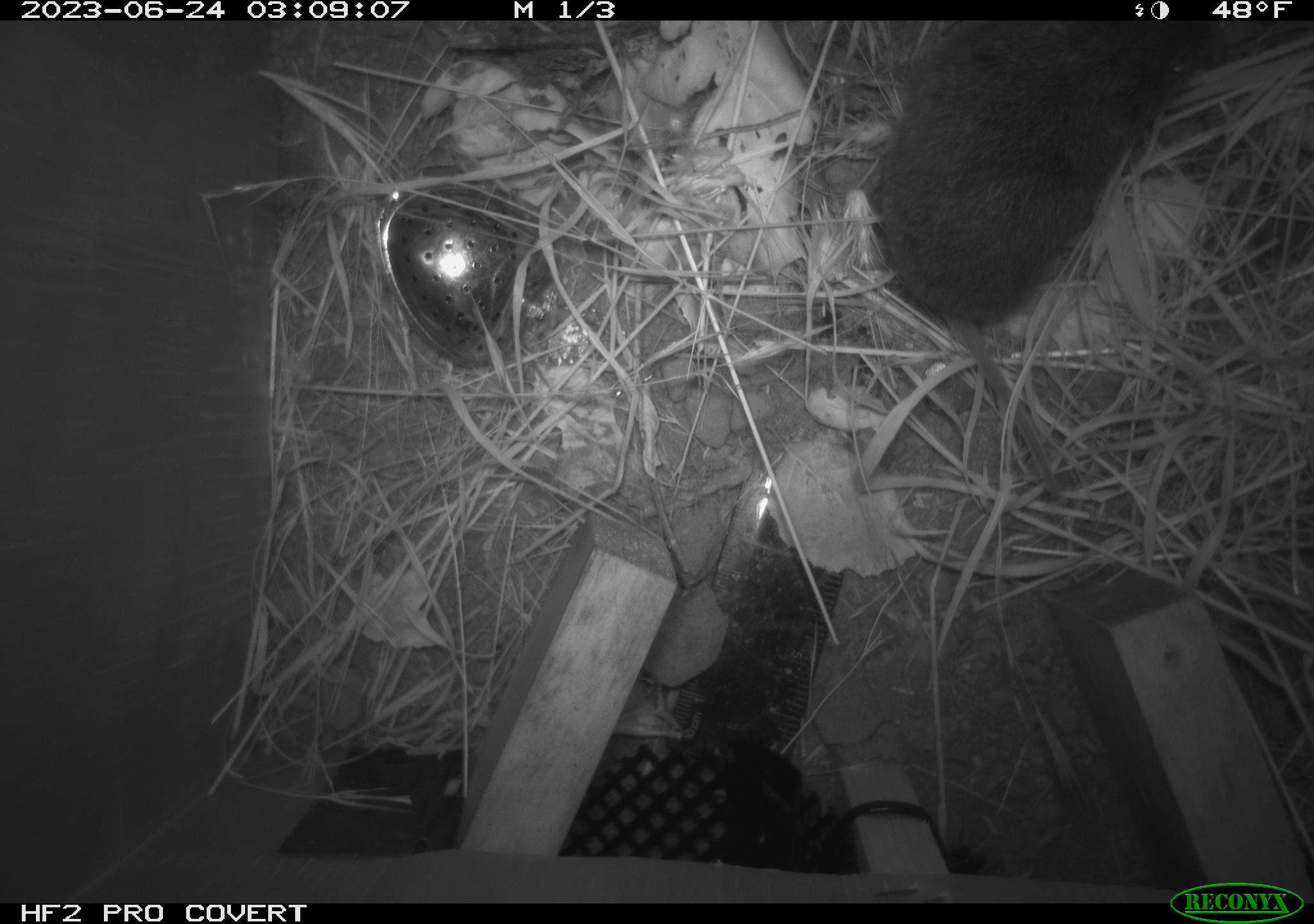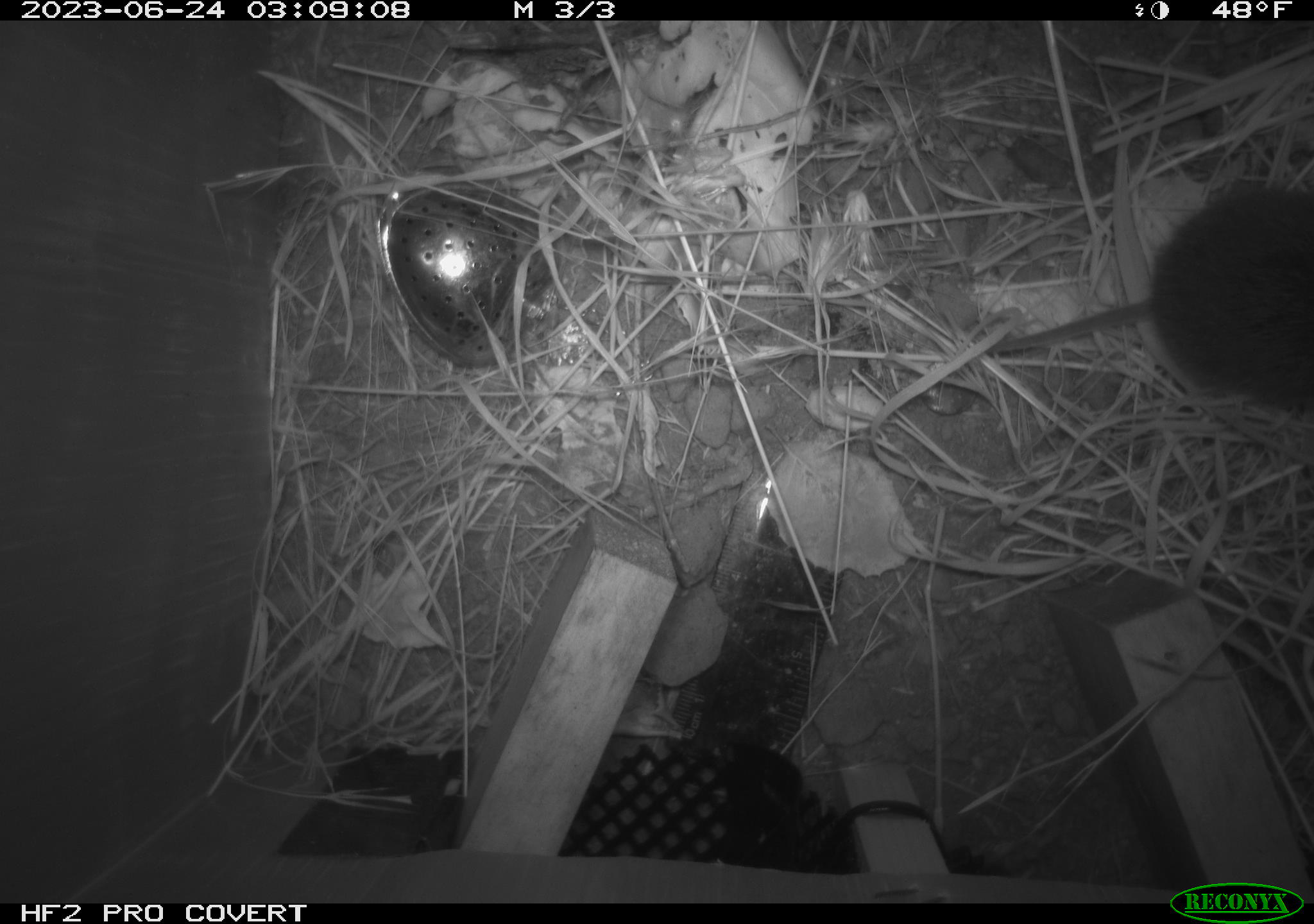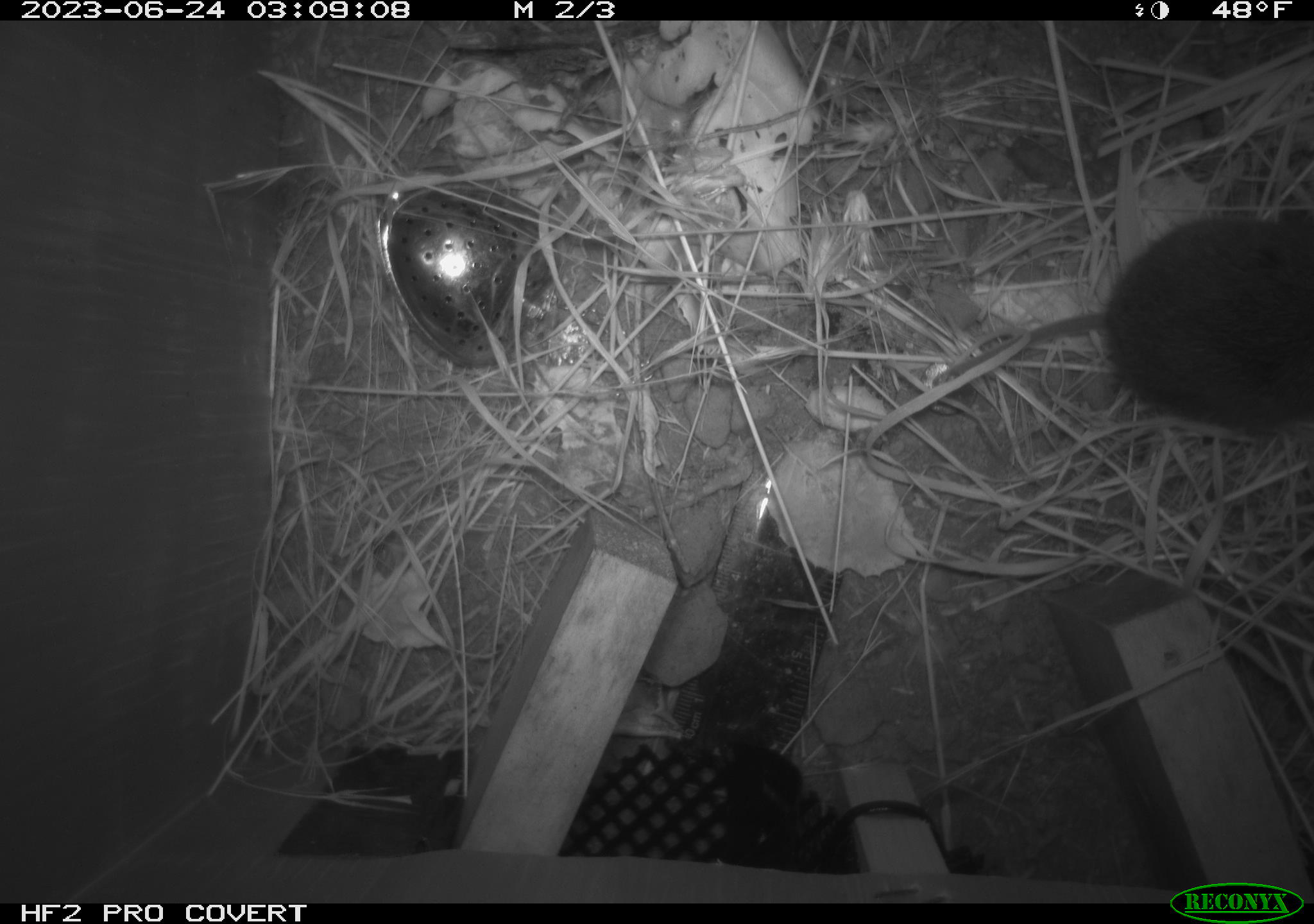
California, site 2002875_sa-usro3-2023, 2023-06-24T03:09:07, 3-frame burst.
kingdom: Animalia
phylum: Chordata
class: Mammalia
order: Rodentia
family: Cricetidae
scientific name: Arvicolinae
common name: voles, lemmings, and muskrats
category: arvicolinae subfamily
Arvicolinae subfamily (voles, lemmings, and muskrats) (Arvicolinae).